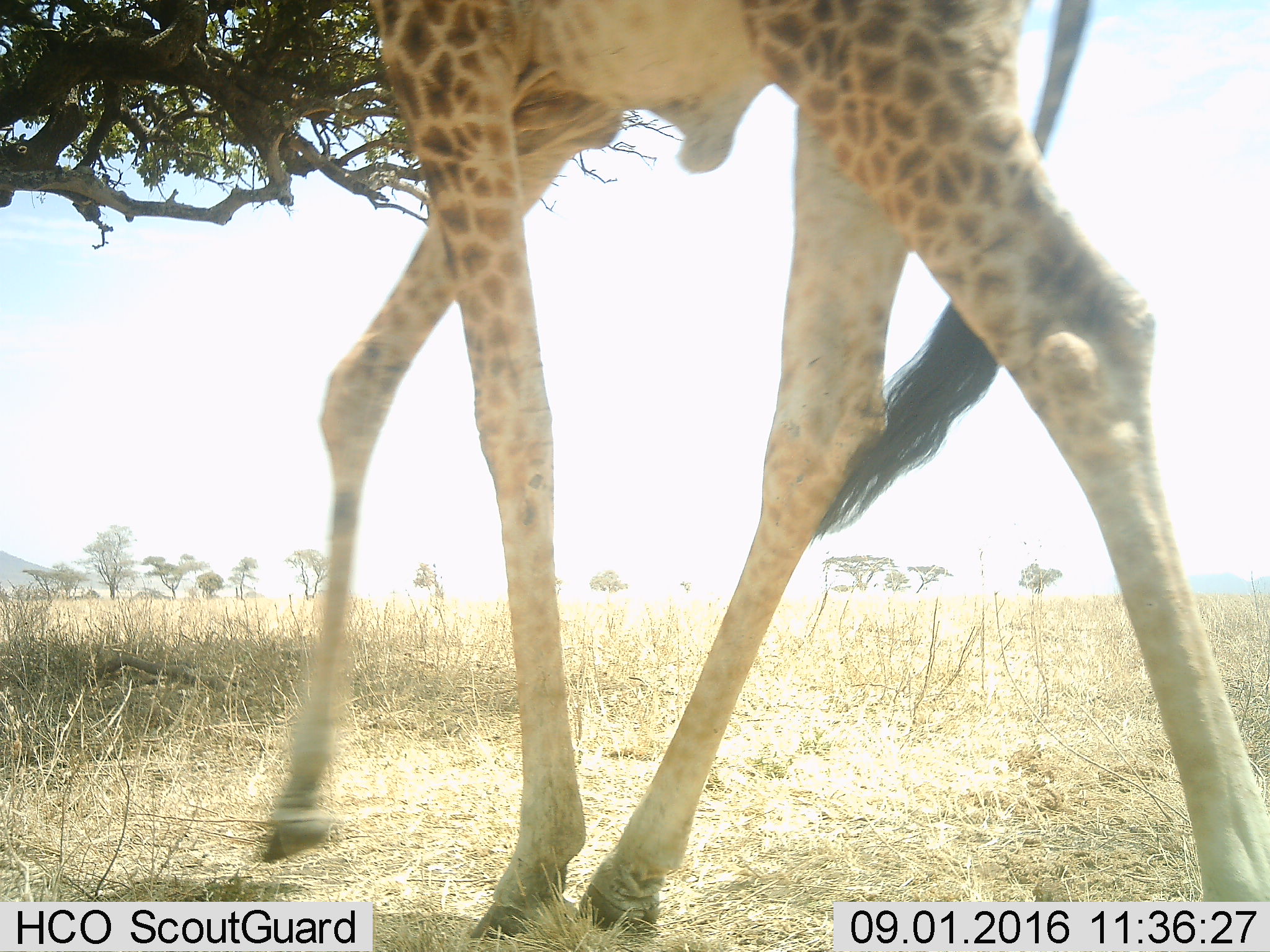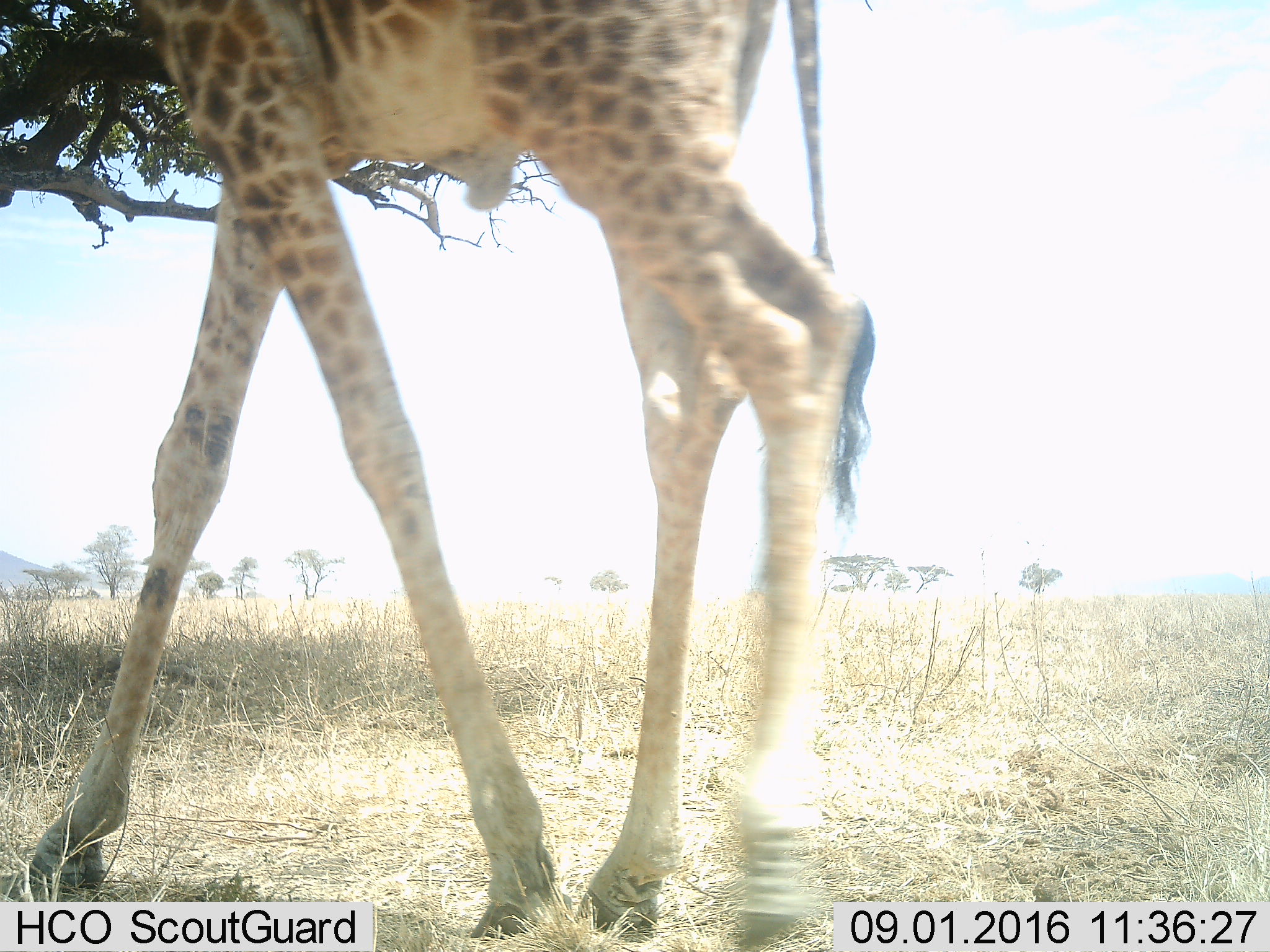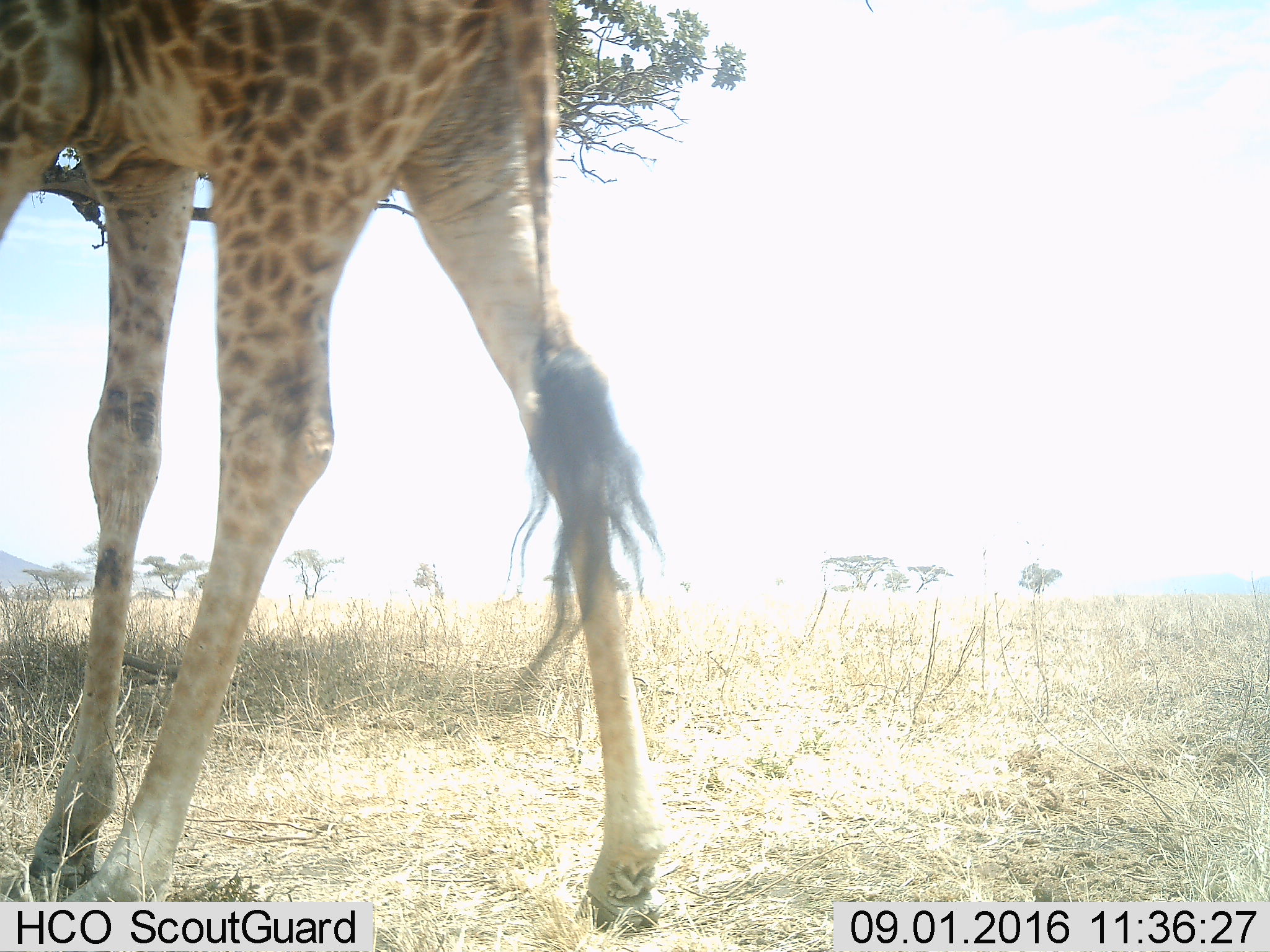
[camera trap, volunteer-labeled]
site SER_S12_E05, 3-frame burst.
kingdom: Animalia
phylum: Chordata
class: Mammalia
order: Artiodactyla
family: Giraffidae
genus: Giraffa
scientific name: Giraffa camelopardalis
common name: giraffe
Giraffe (Giraffa camelopardalis), count 1. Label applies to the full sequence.